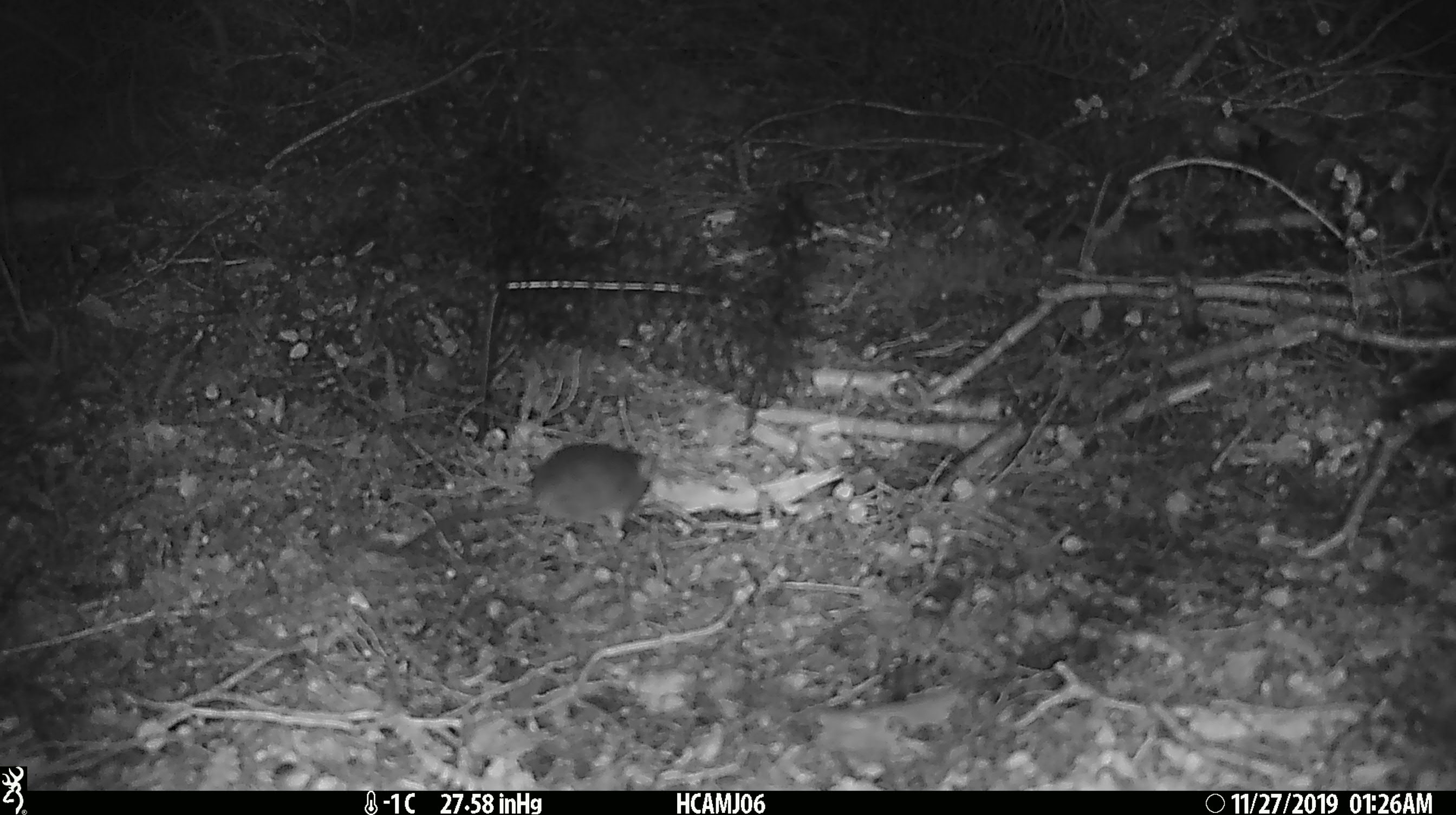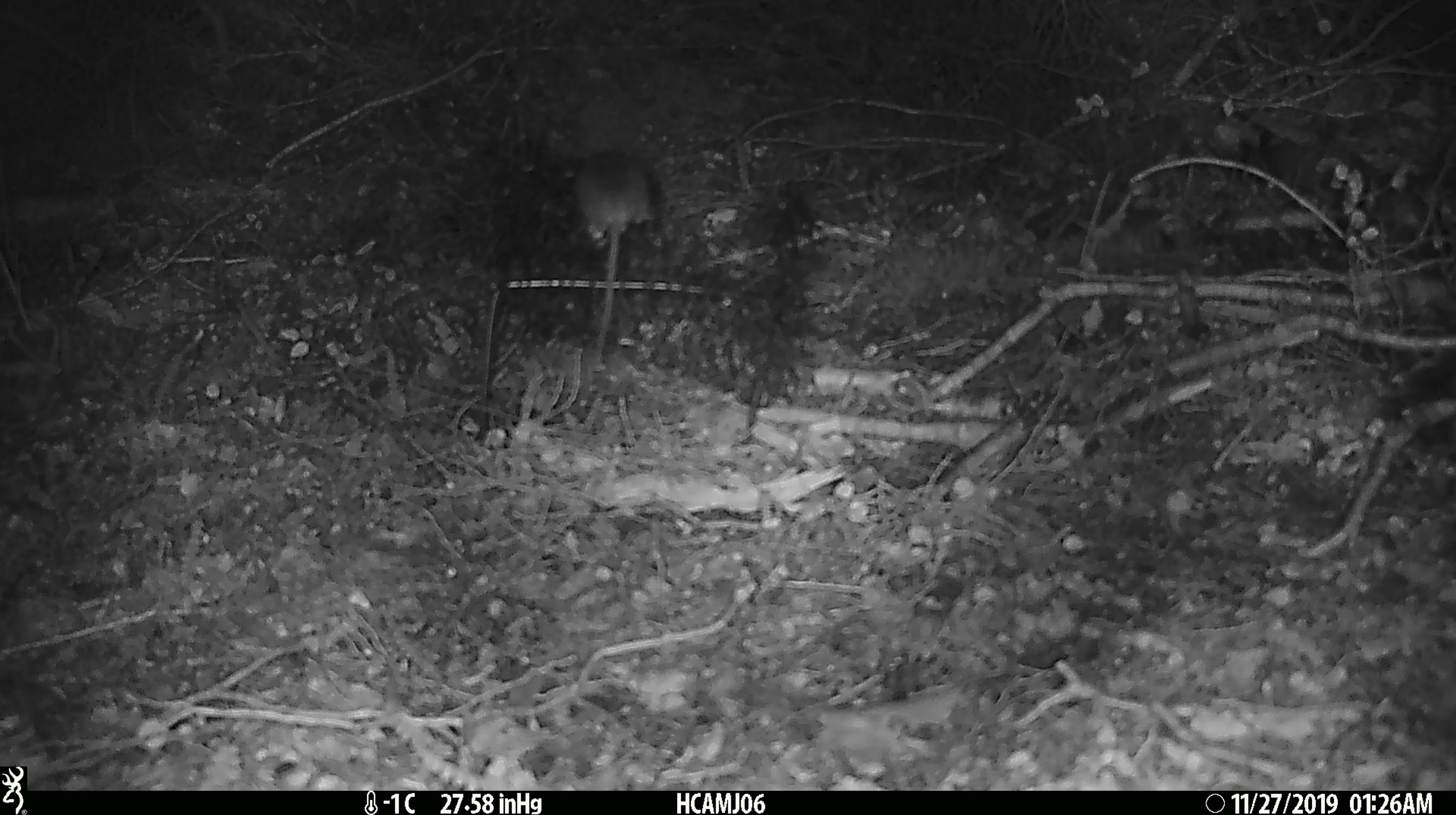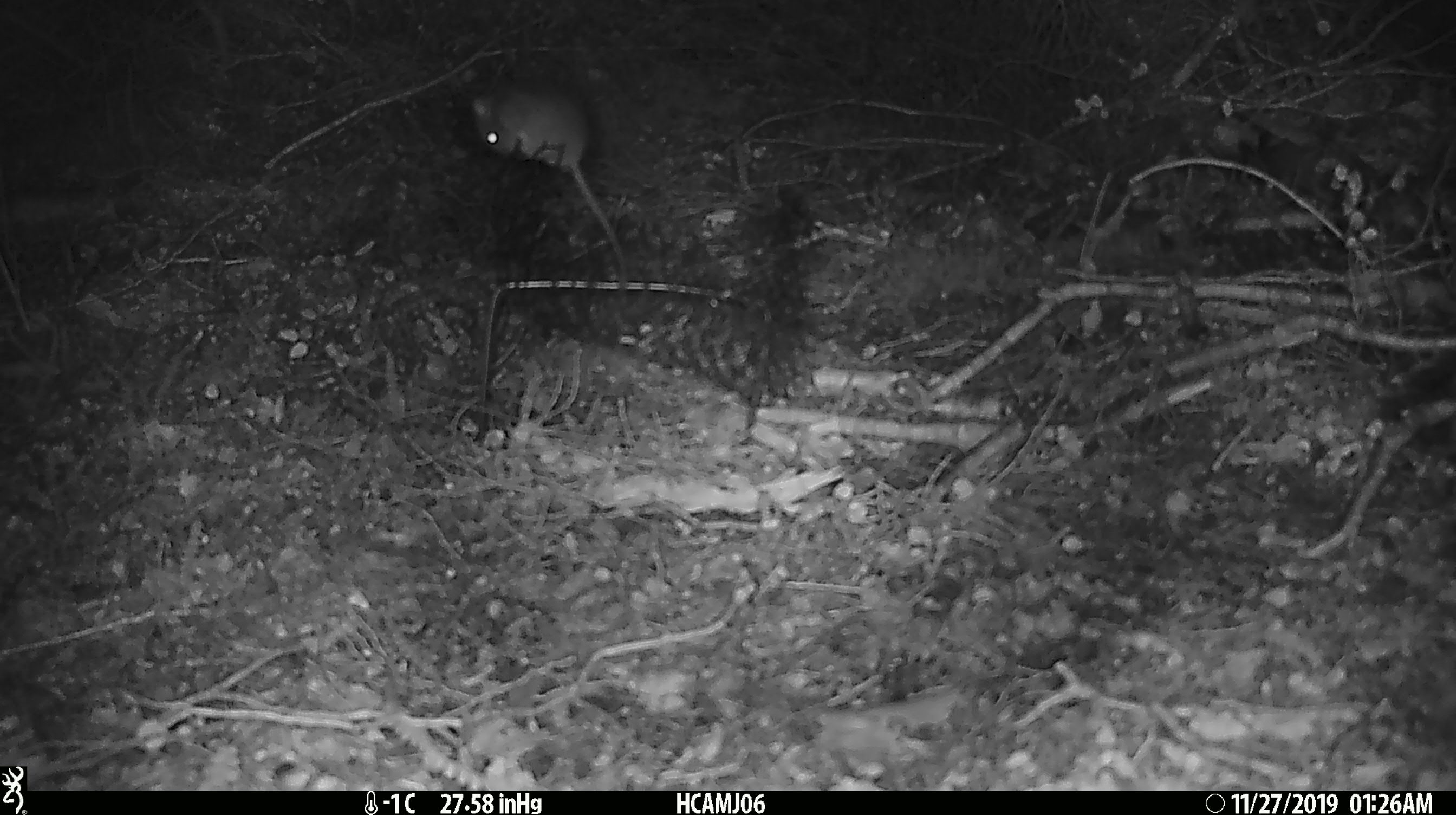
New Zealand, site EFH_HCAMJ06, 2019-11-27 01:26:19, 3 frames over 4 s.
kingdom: Animalia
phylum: Chordata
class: Mammalia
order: Rodentia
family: Muridae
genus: Mus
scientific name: Mus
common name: mouse